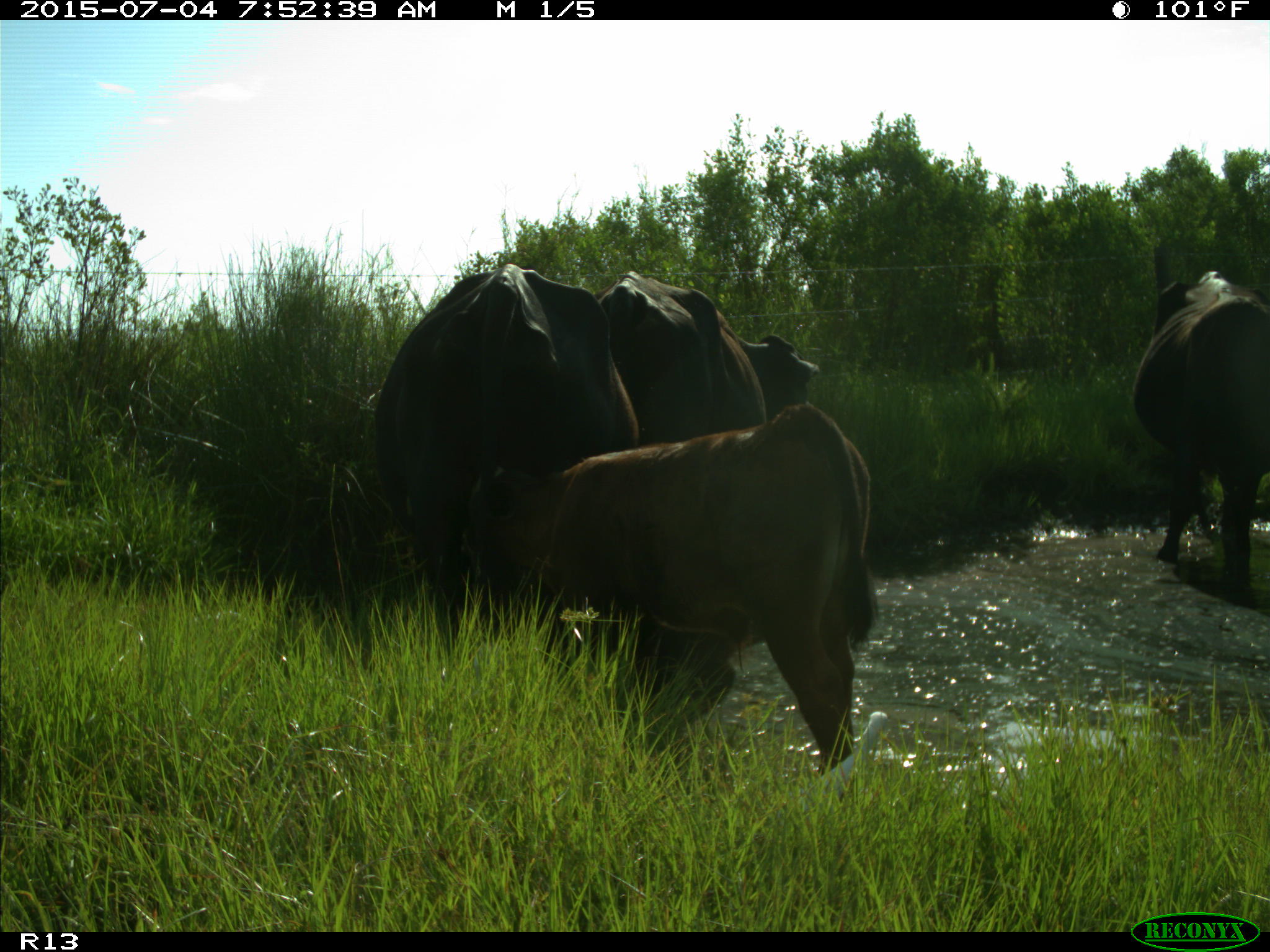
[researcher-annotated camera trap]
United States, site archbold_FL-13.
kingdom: Animalia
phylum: Chordata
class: Mammalia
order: Artiodactyla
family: Bovidae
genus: Bos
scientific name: Bos taurus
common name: domestic cow